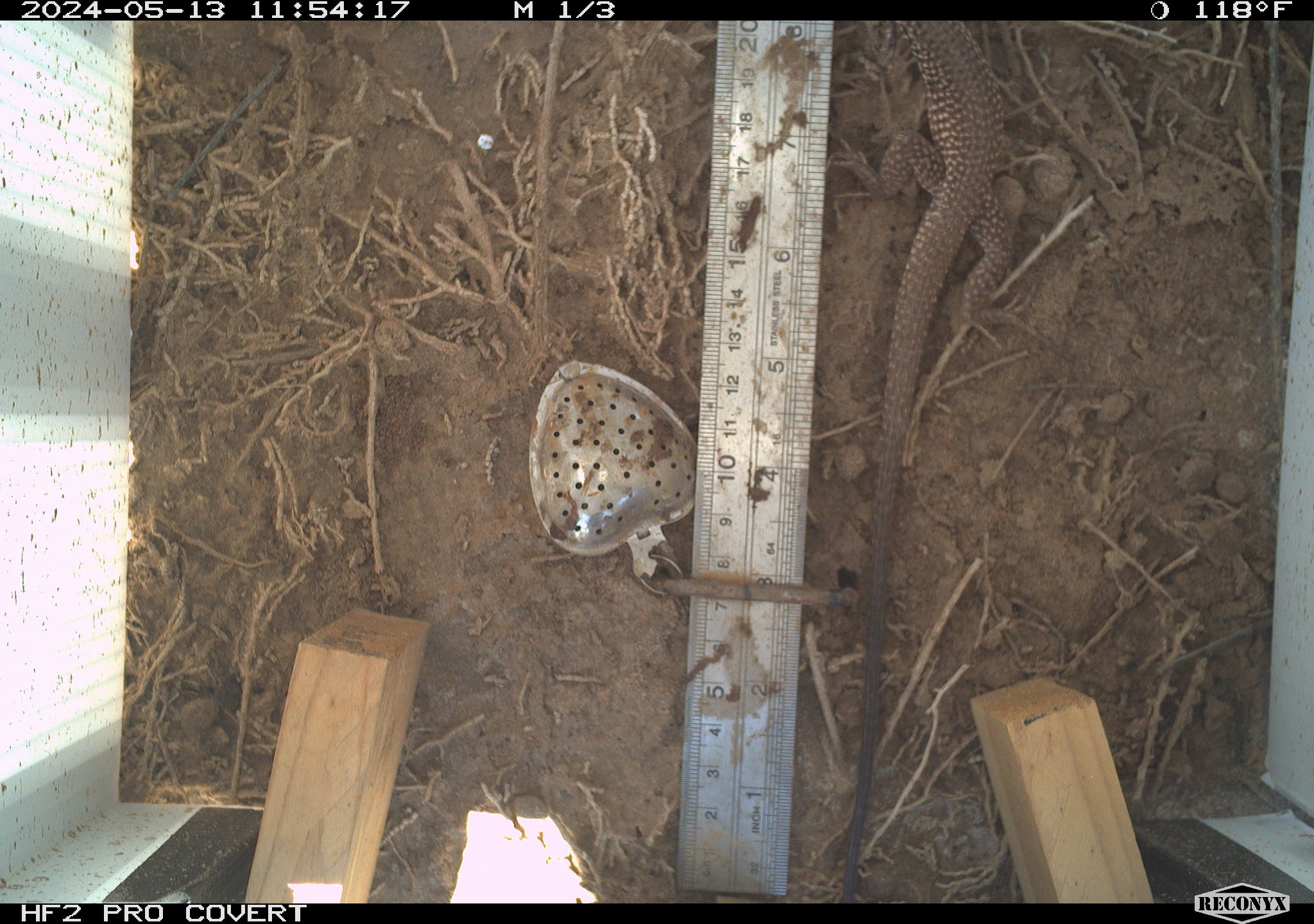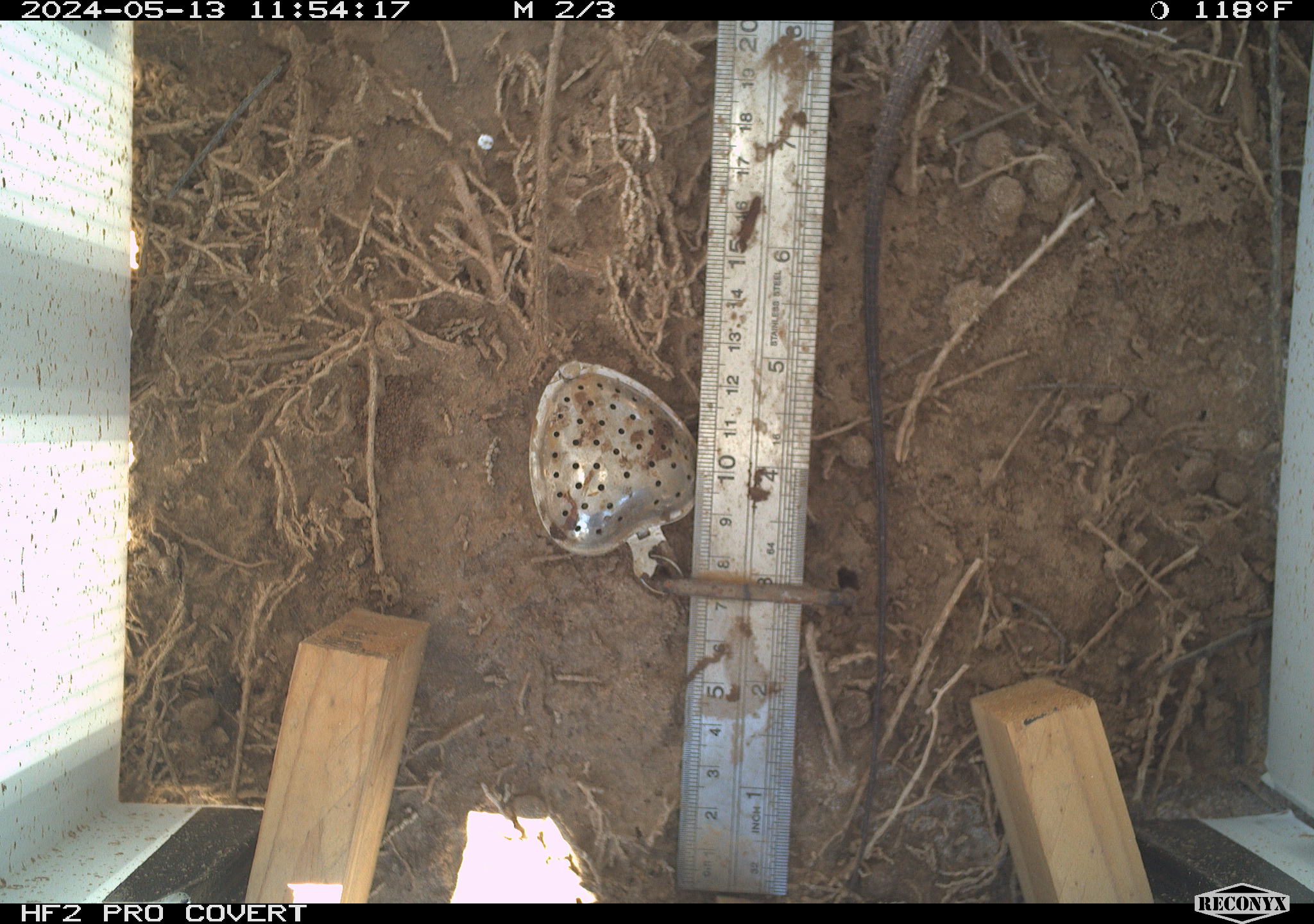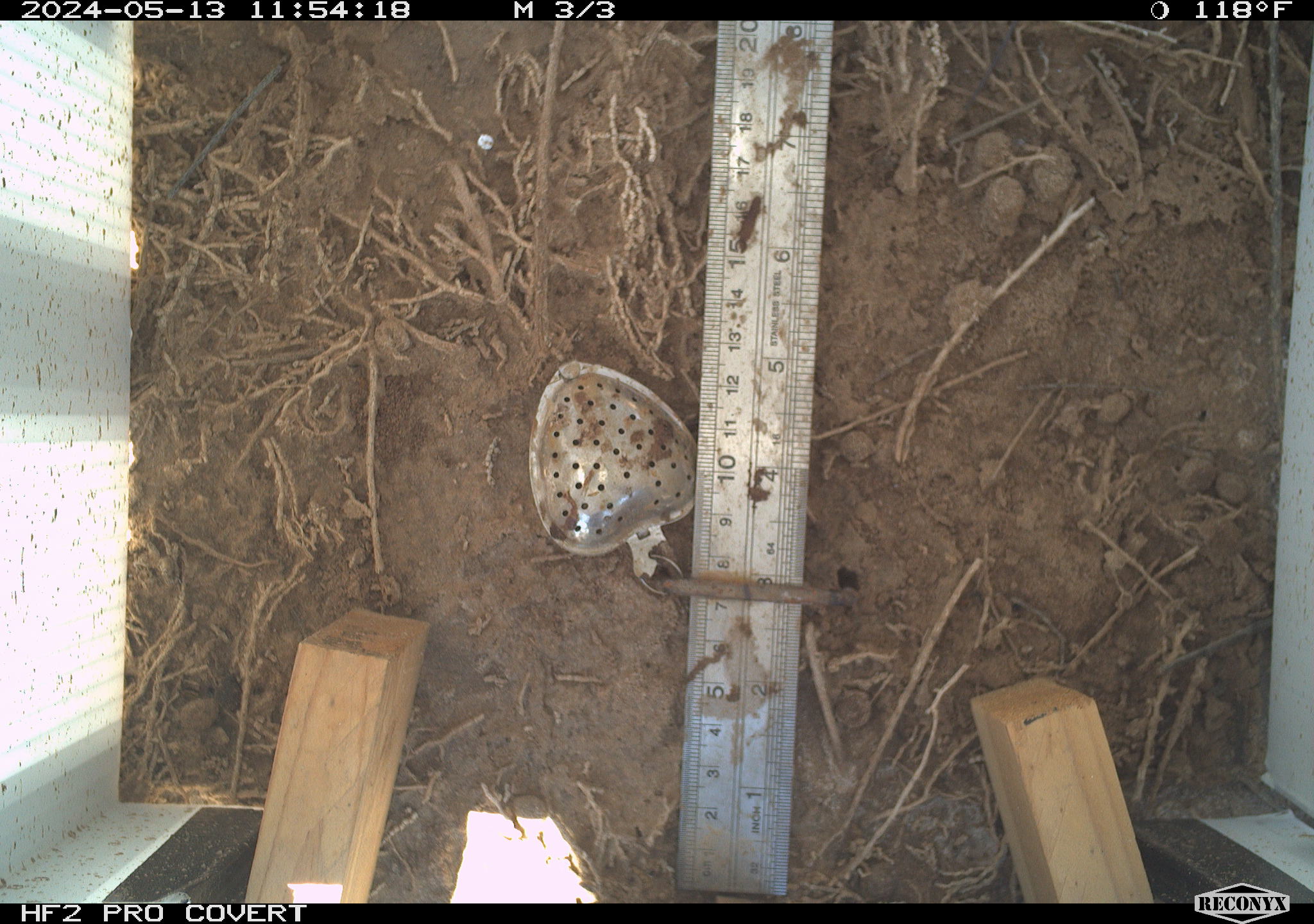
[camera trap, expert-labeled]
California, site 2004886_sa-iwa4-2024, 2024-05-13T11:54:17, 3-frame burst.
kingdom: Animalia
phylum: Chordata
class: Reptilia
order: Squamata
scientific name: Squamata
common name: lizards and snakes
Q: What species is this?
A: Lizards and snakes (Squamata).